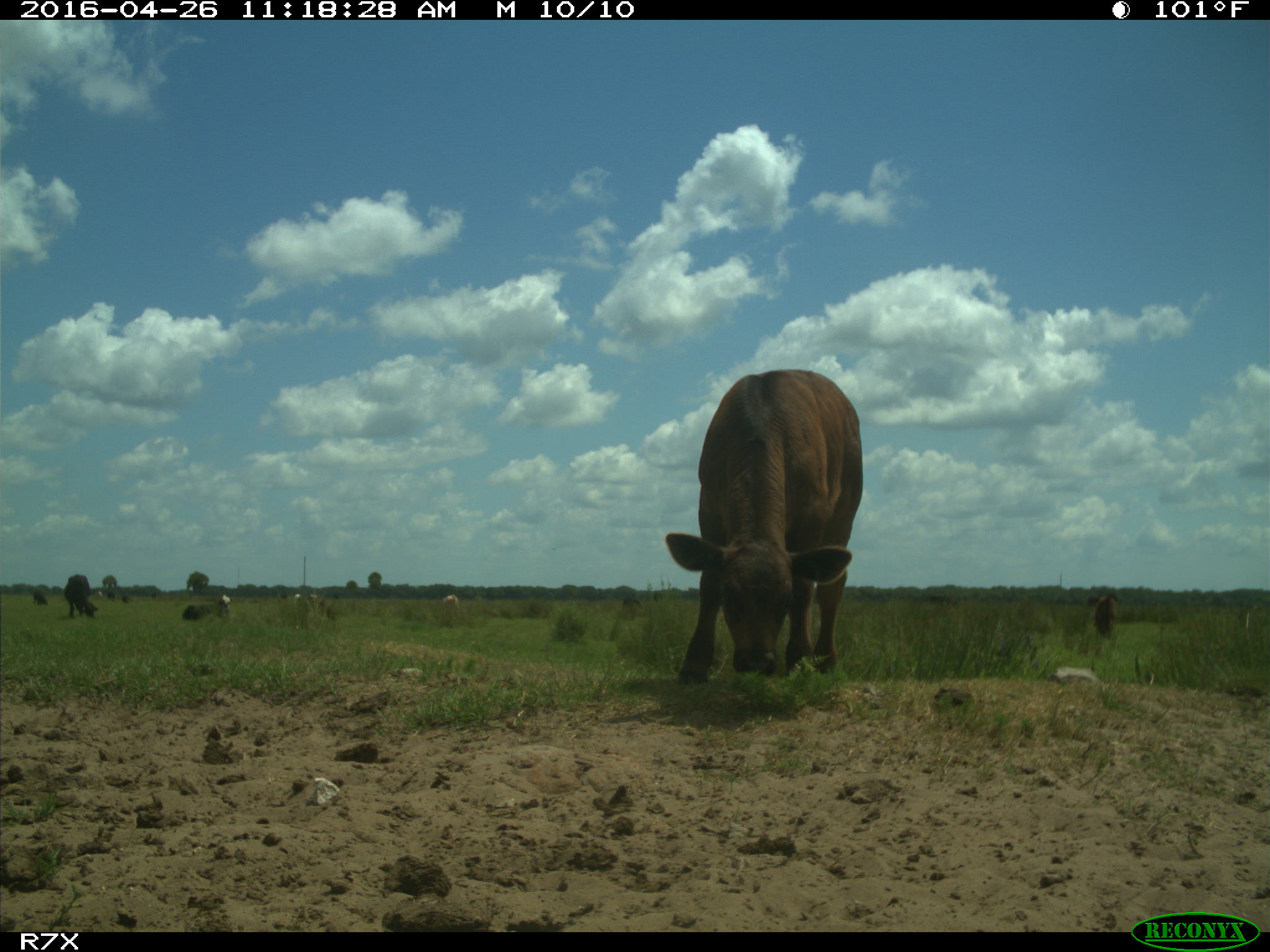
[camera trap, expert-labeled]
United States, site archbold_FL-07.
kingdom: Animalia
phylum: Chordata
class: Mammalia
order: Artiodactyla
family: Bovidae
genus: Bos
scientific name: Bos taurus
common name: domestic cow